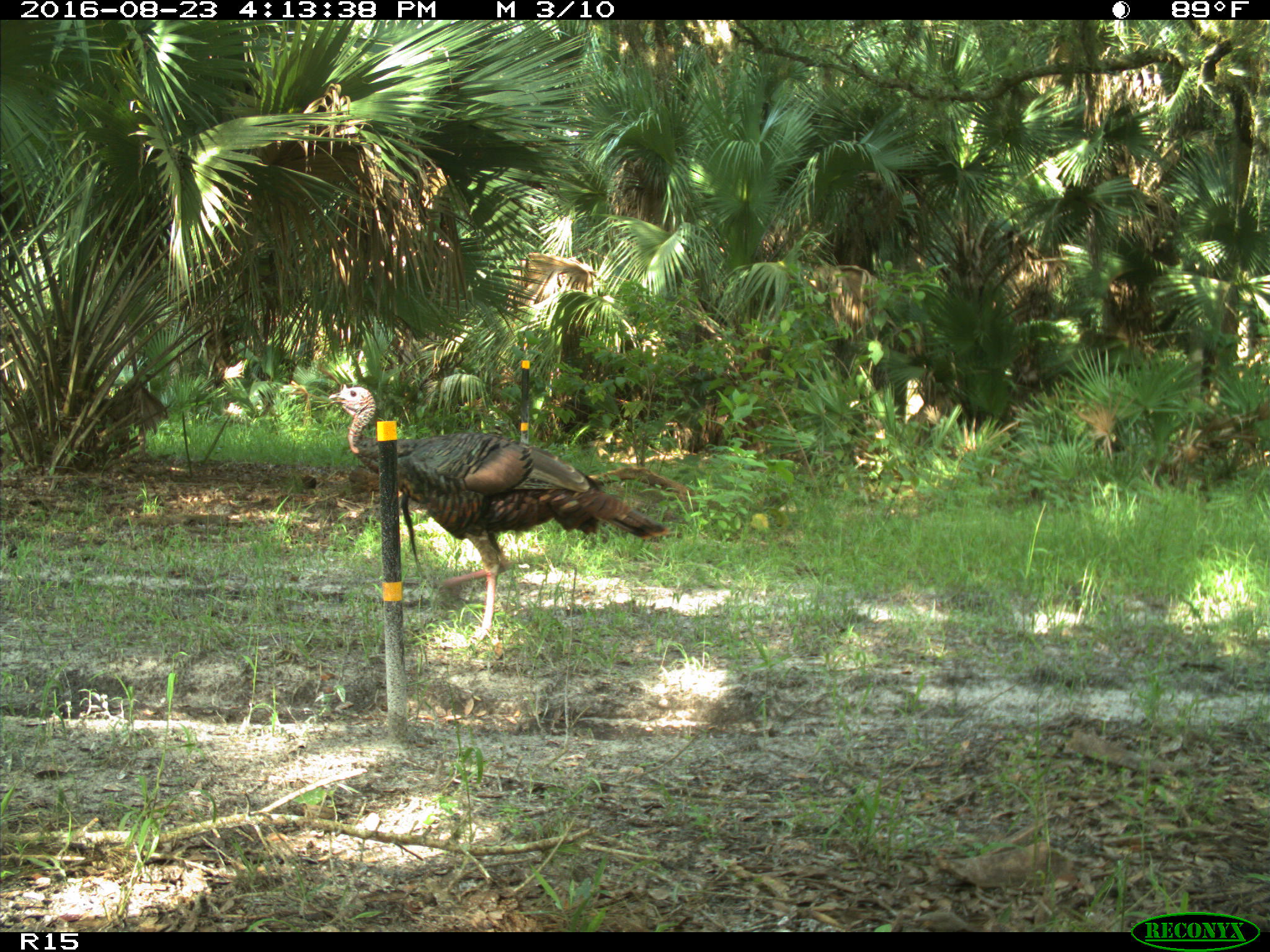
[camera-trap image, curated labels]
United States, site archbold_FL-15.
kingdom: Animalia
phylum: Chordata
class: Aves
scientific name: Aves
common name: birds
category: unidentified bird